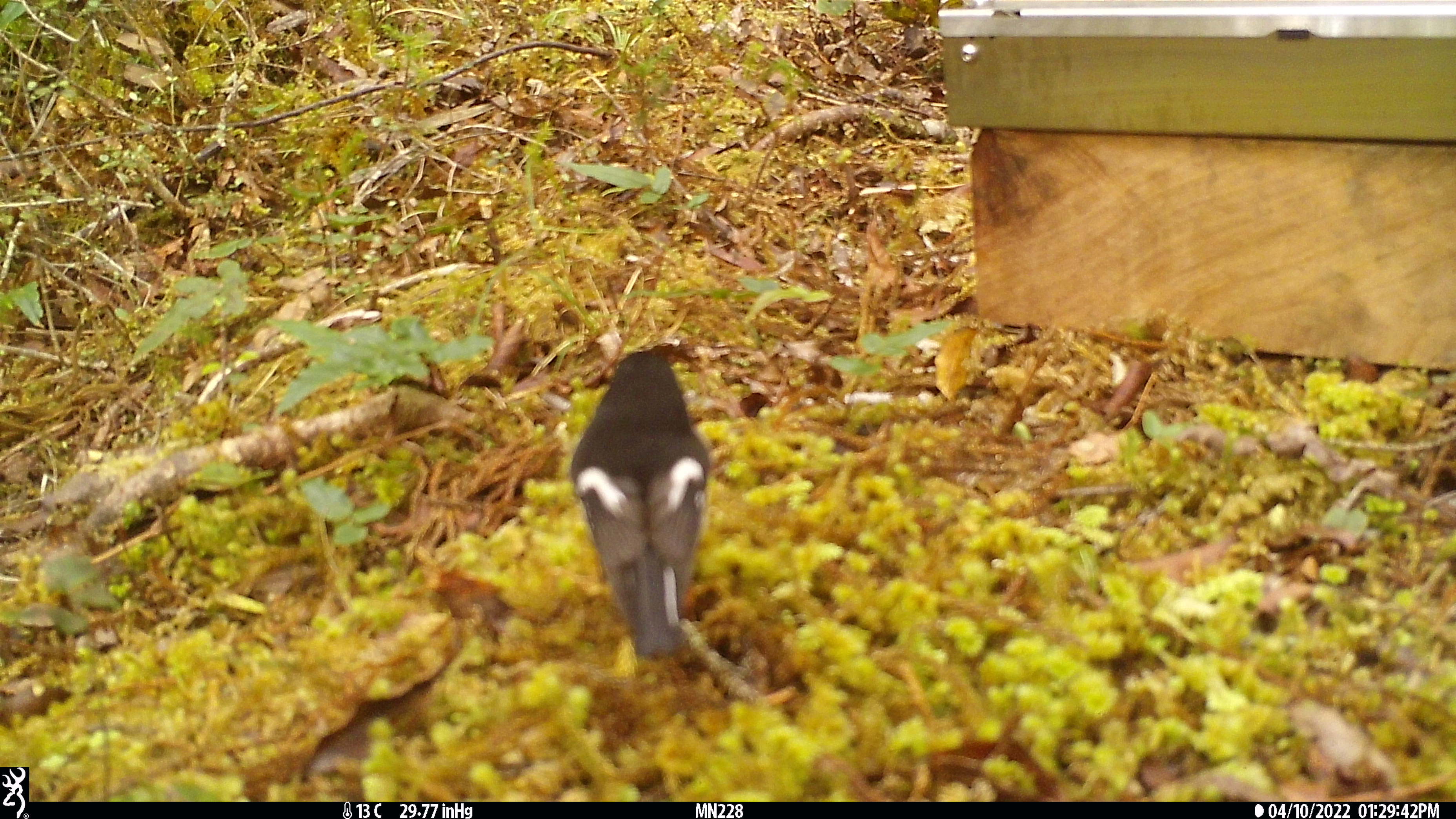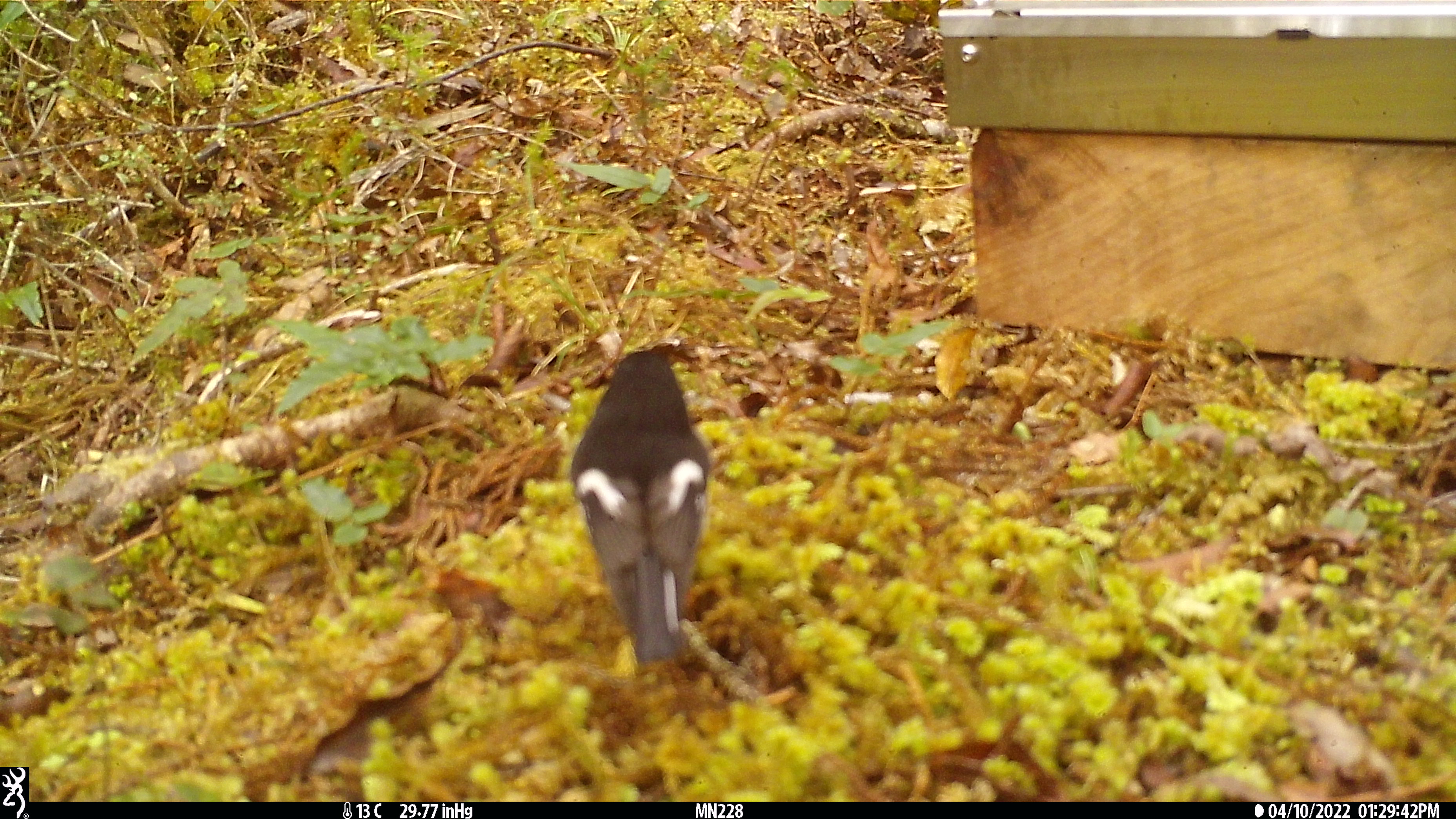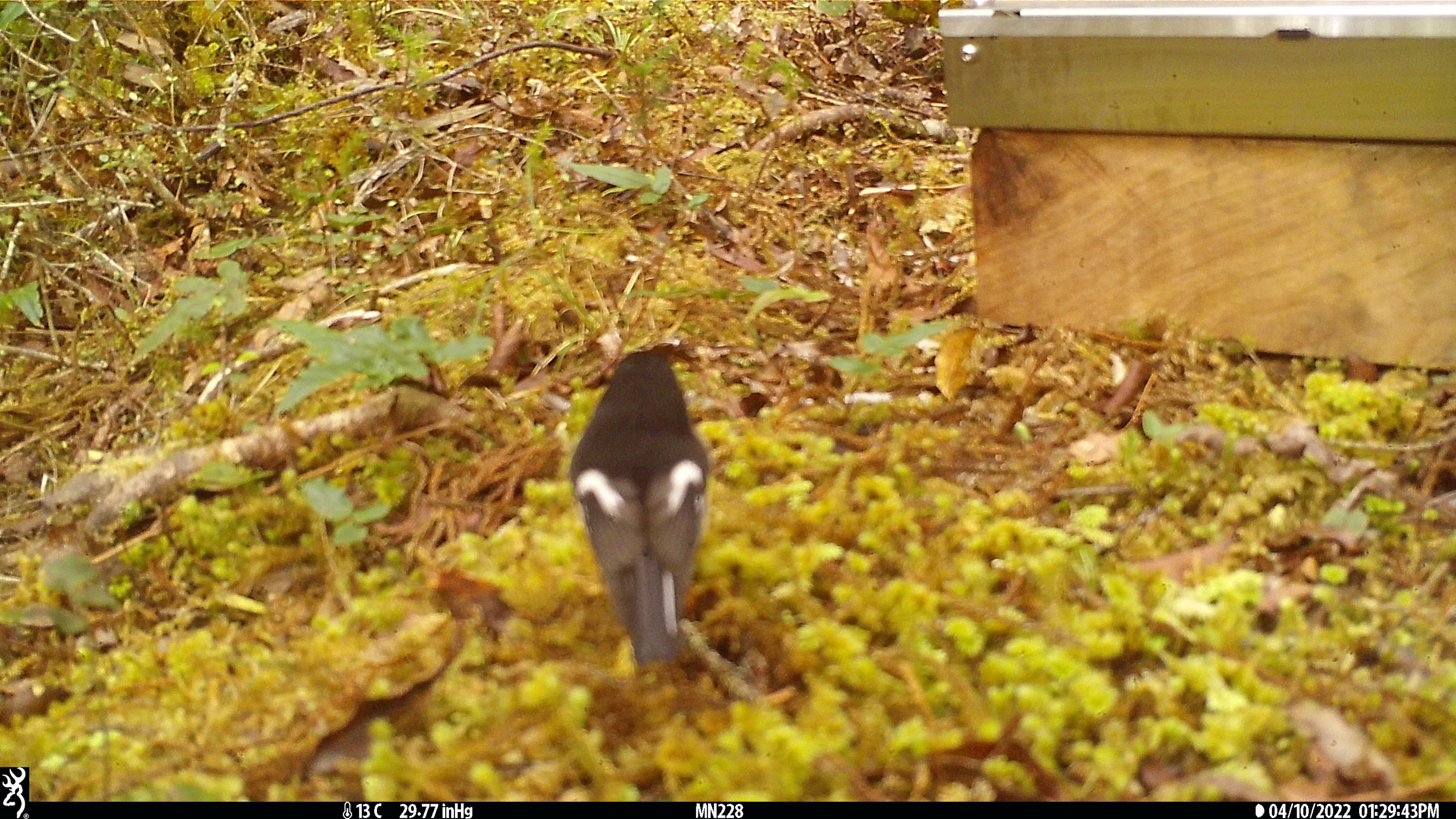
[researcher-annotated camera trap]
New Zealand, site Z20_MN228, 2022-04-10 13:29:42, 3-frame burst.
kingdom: Animalia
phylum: Chordata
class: Aves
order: Passeriformes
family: Petroicidae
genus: Petroica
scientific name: Petroica macrocephala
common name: tomtit